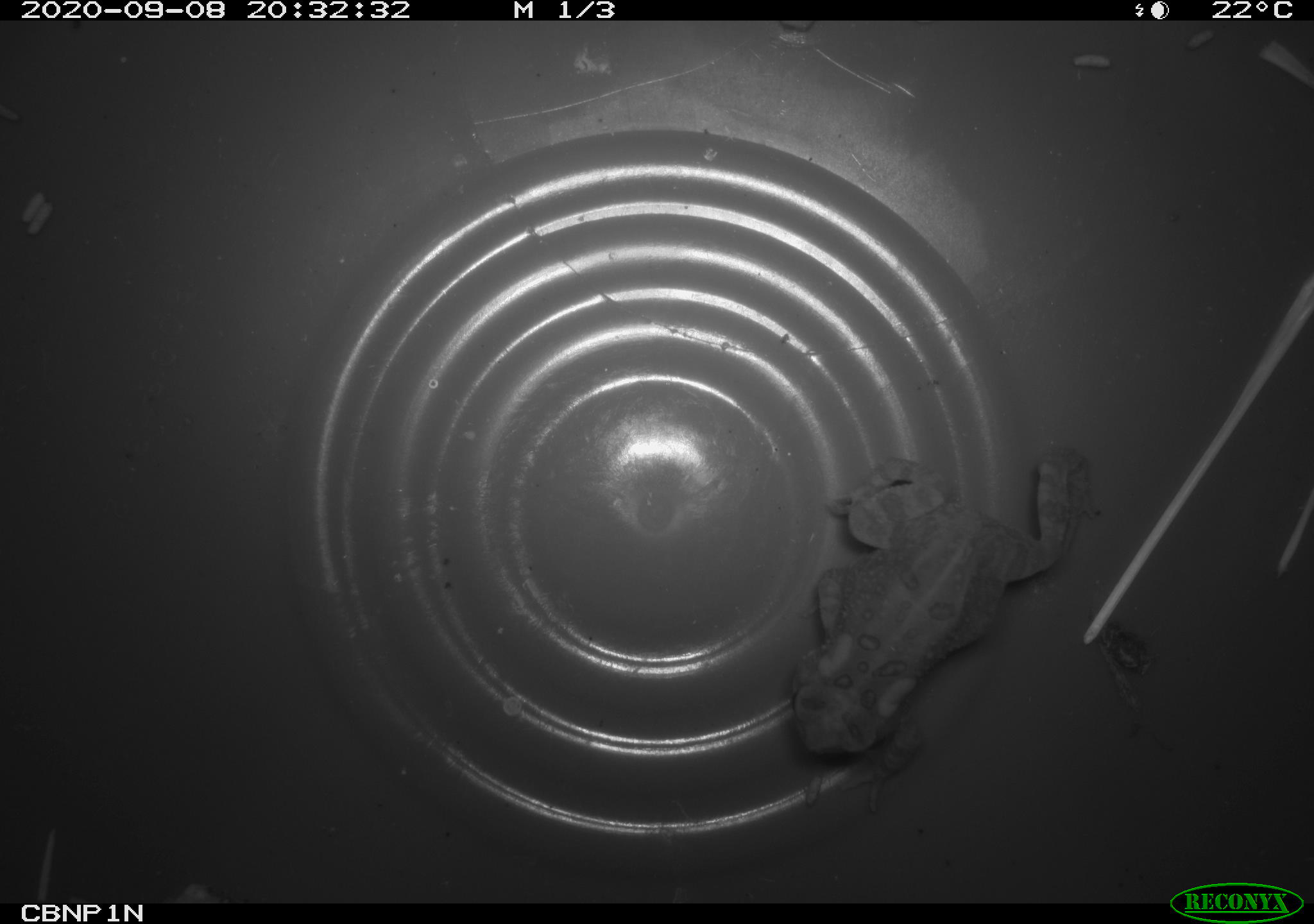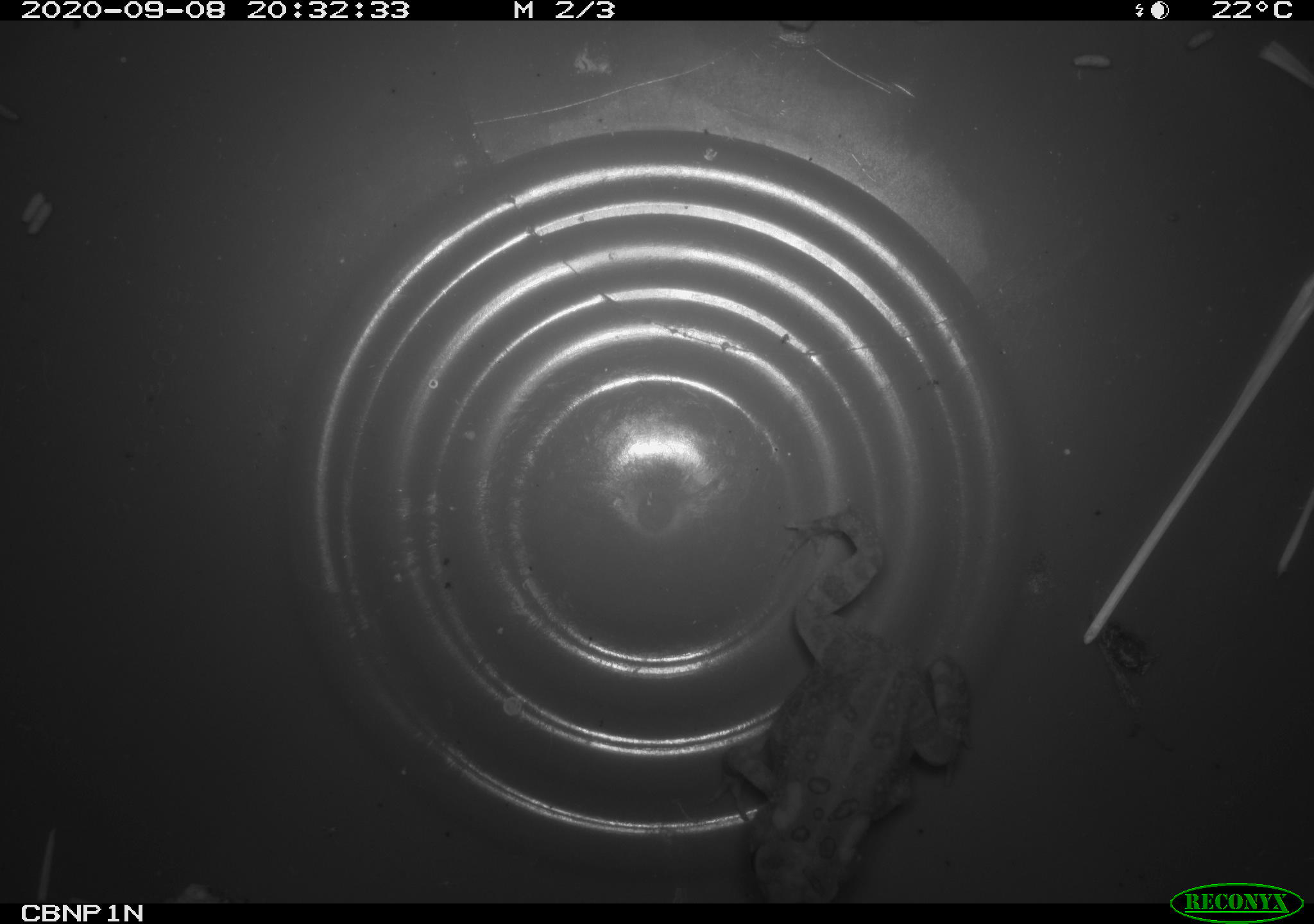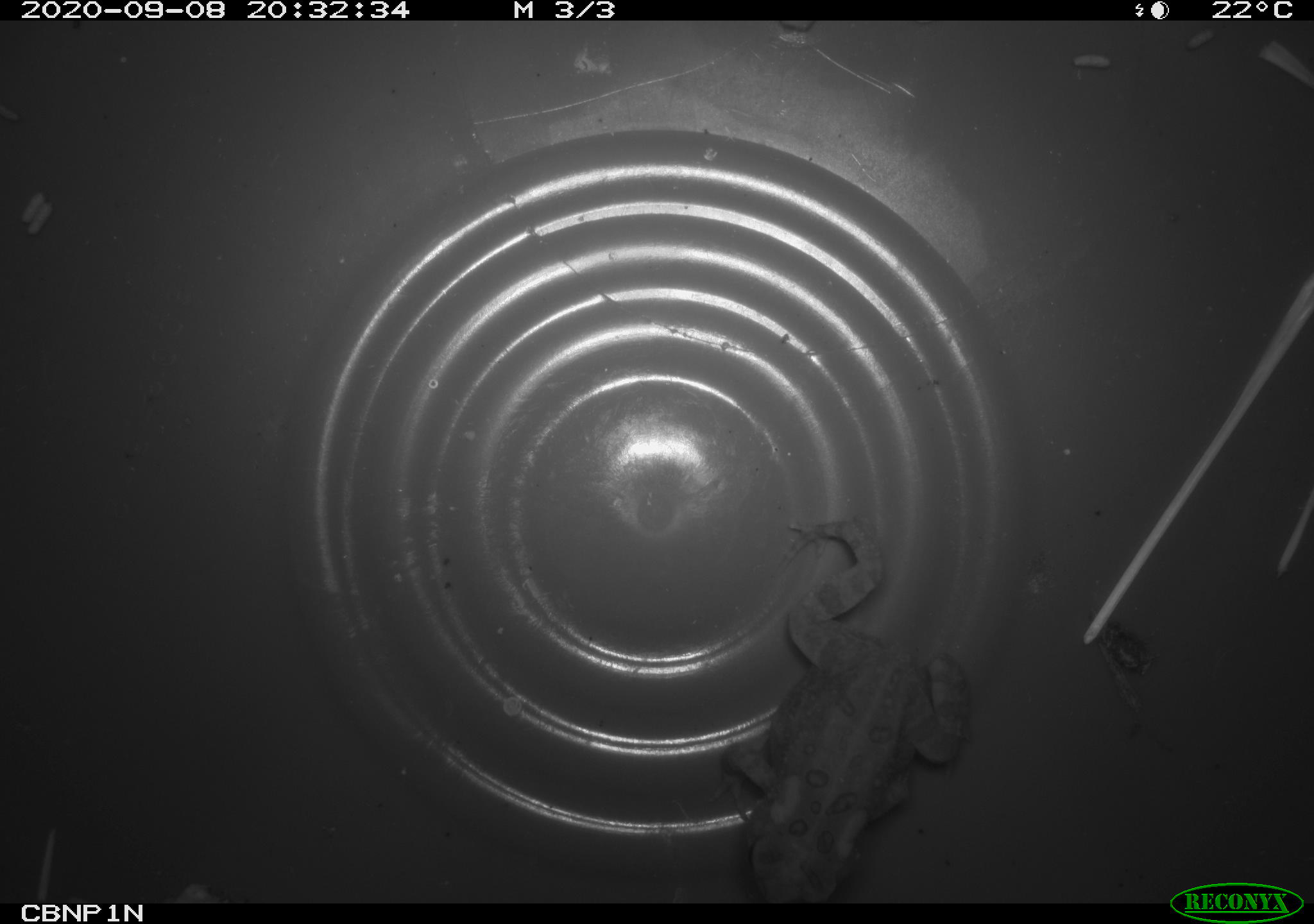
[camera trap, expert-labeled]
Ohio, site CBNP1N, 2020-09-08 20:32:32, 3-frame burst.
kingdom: Animalia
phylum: Chordata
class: Amphibia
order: Anura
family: Bufonidae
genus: Anaxyrus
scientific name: Anaxyrus americanus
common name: american toad